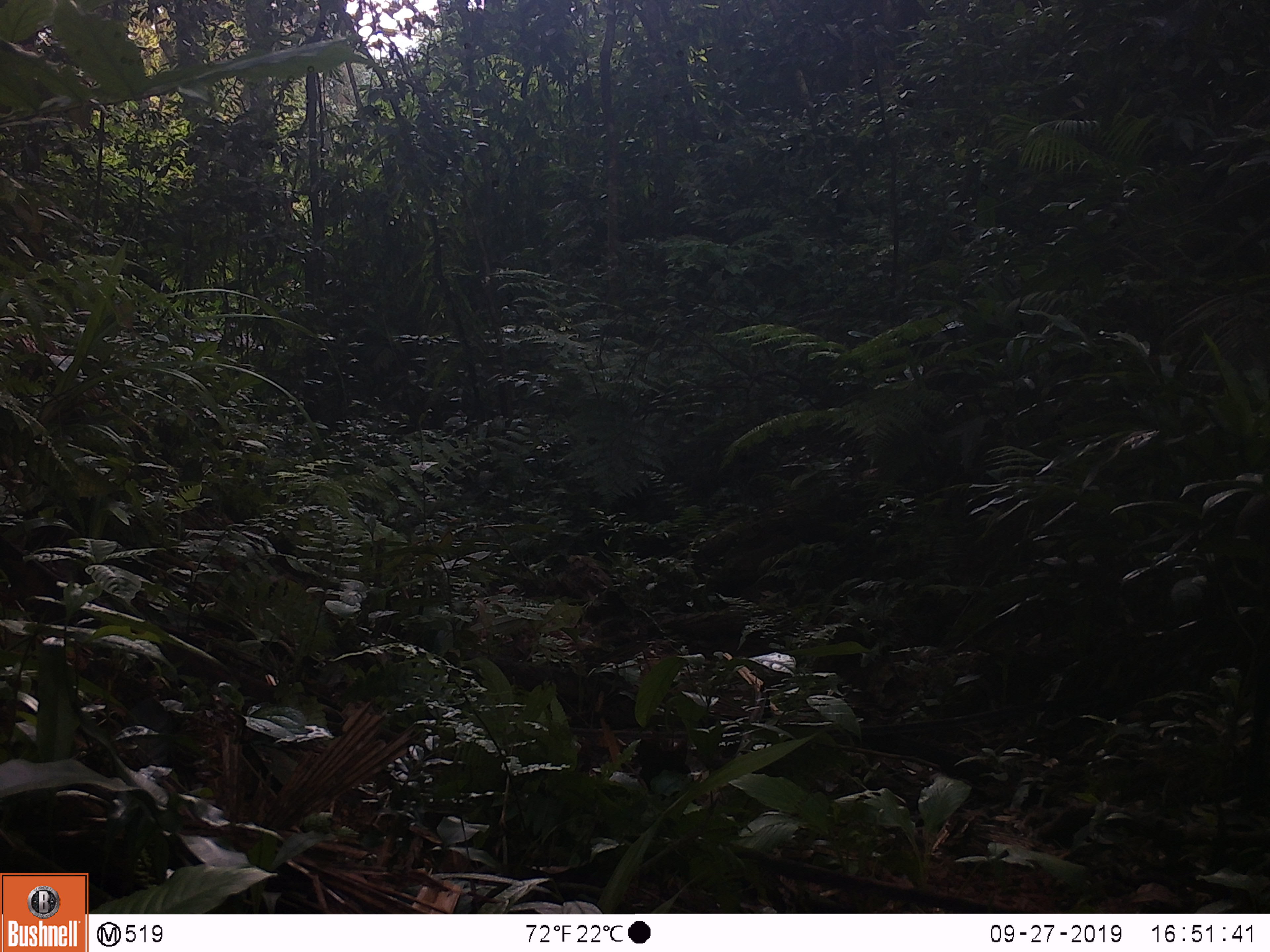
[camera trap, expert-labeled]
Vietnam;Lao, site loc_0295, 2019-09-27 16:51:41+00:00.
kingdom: Animalia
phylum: Chordata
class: Mammalia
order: Artiodactyla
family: Cervidae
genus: Muntiacus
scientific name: Muntiacus vuquangensis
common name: large-antlered muntjac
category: large antlered muntjac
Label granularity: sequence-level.